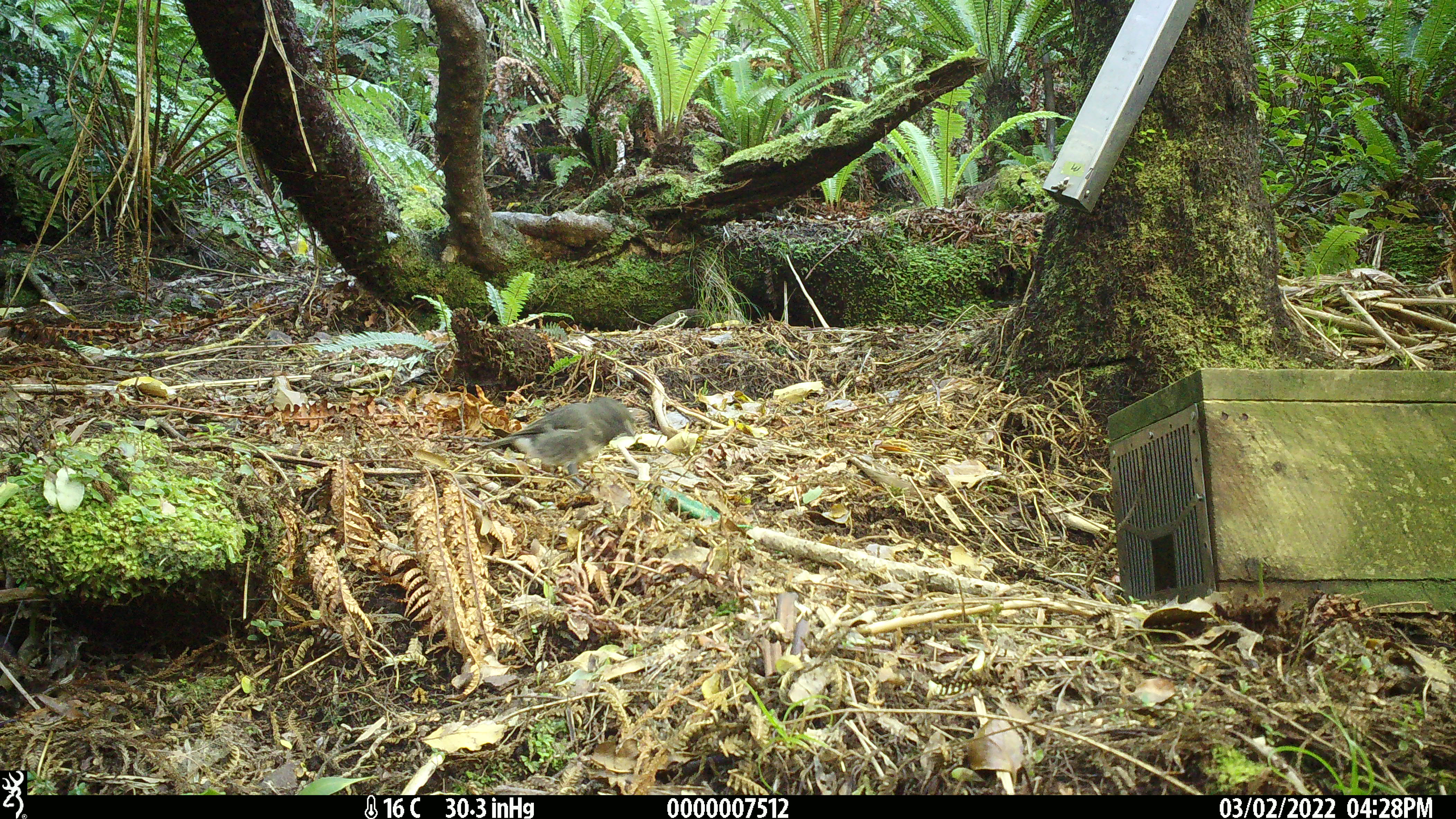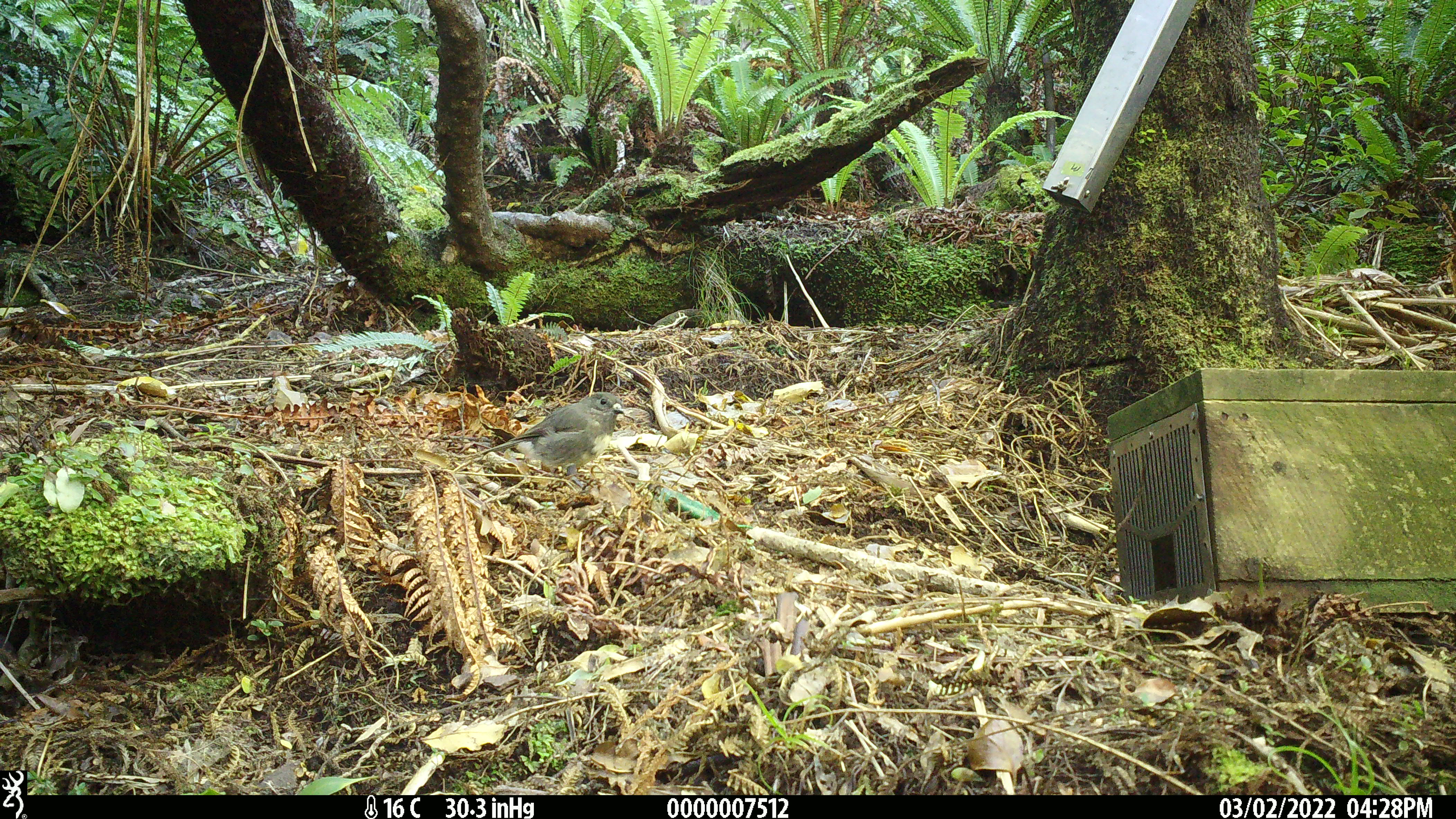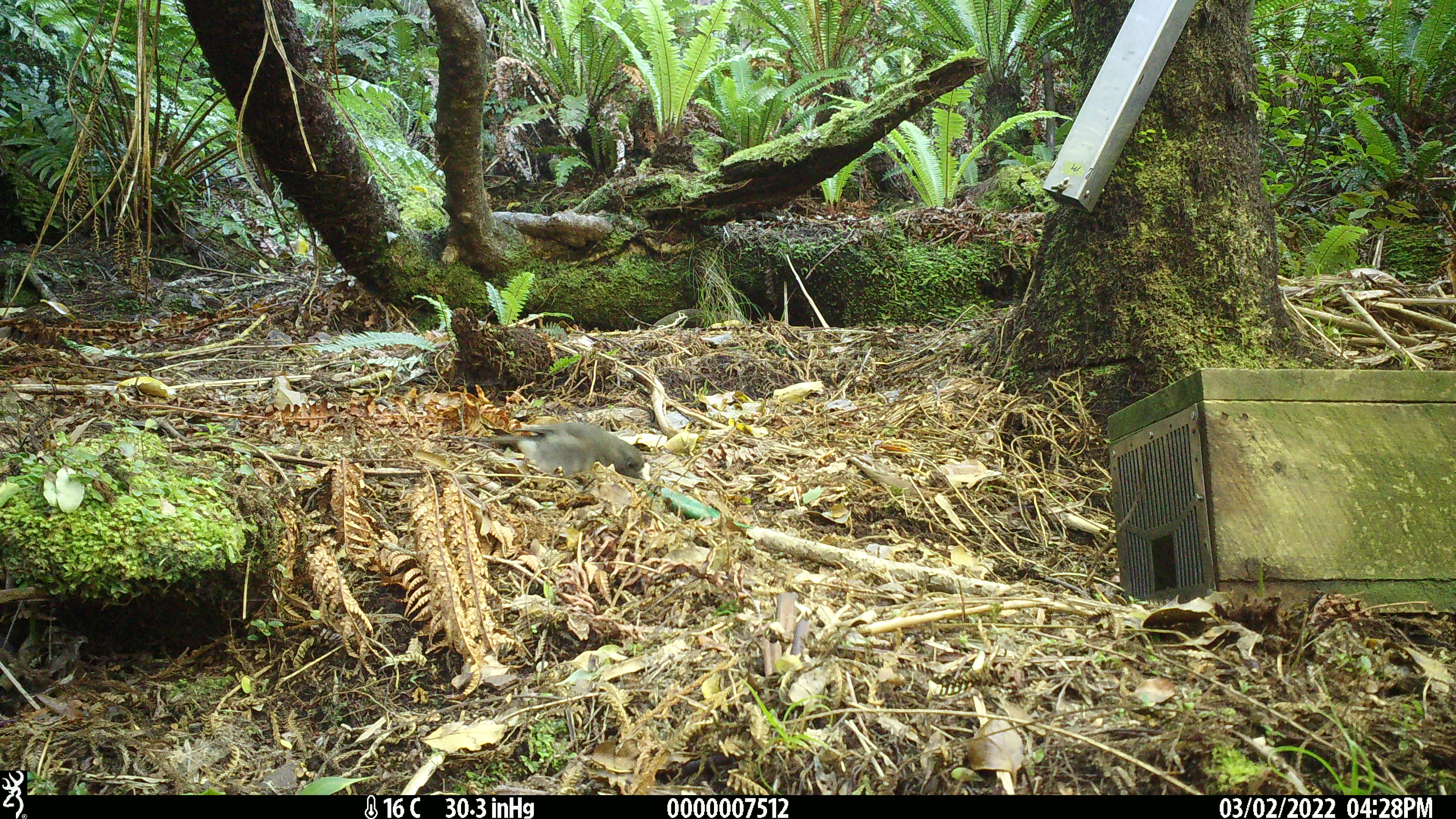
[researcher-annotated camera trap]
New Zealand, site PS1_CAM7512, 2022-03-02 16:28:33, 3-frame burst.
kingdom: Animalia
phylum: Chordata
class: Aves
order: Passeriformes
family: Petroicidae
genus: Petroica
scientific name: Petroica australis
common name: new zealand robin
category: robin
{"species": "robin (new zealand robin) (Petroica australis)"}